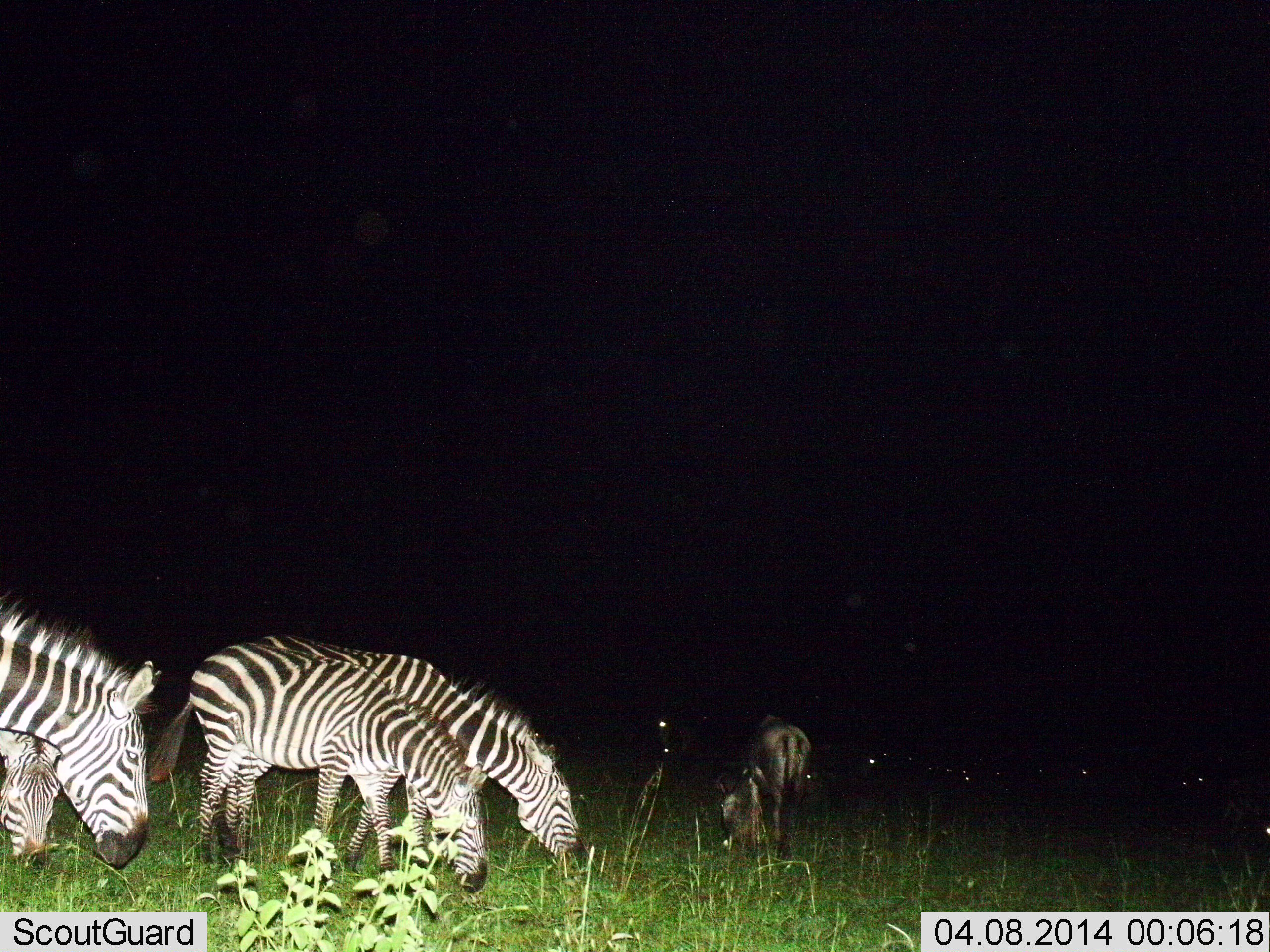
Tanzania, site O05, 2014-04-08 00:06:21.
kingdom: Animalia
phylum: Chordata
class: Mammalia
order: Artiodactyla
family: Bovidae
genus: Connochaetes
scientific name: Connochaetes taurinus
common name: blue wildebeest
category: wildebeest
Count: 6.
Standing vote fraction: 30%.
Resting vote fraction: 20%.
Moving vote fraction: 0%.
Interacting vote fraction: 0%.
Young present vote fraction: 0%.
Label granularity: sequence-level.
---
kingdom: Animalia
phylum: Chordata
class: Mammalia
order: Perissodactyla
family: Equidae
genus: Equus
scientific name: Equus quagga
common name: plains zebra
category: zebra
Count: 4.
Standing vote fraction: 8%.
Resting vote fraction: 0%.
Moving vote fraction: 8%.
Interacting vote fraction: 0%.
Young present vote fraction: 17%.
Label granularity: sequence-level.